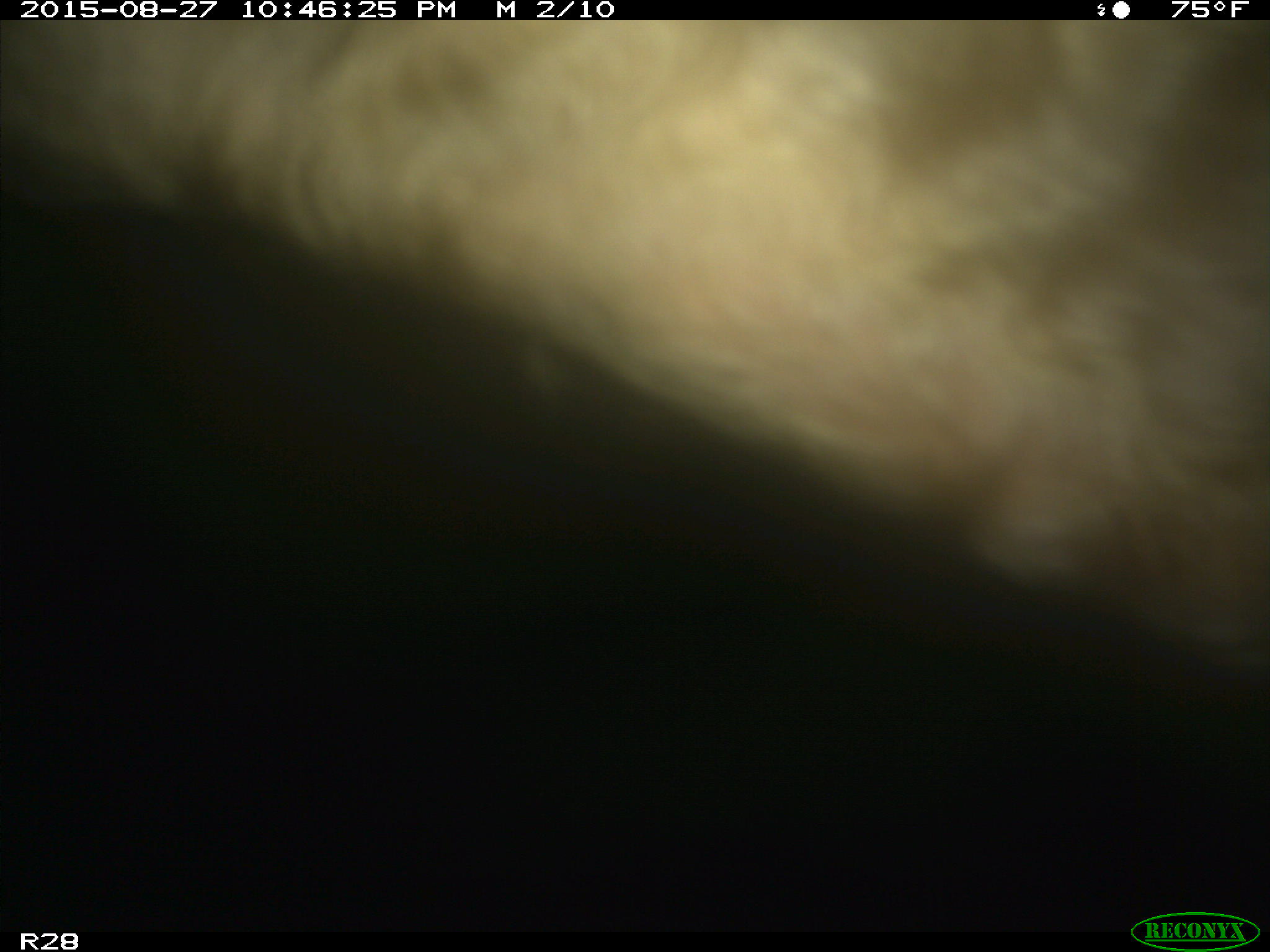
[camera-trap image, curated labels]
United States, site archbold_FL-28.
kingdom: Animalia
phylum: Chordata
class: Mammalia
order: Artiodactyla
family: Bovidae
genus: Bos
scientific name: Bos taurus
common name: domestic cow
Bos taurus (domestic cow).